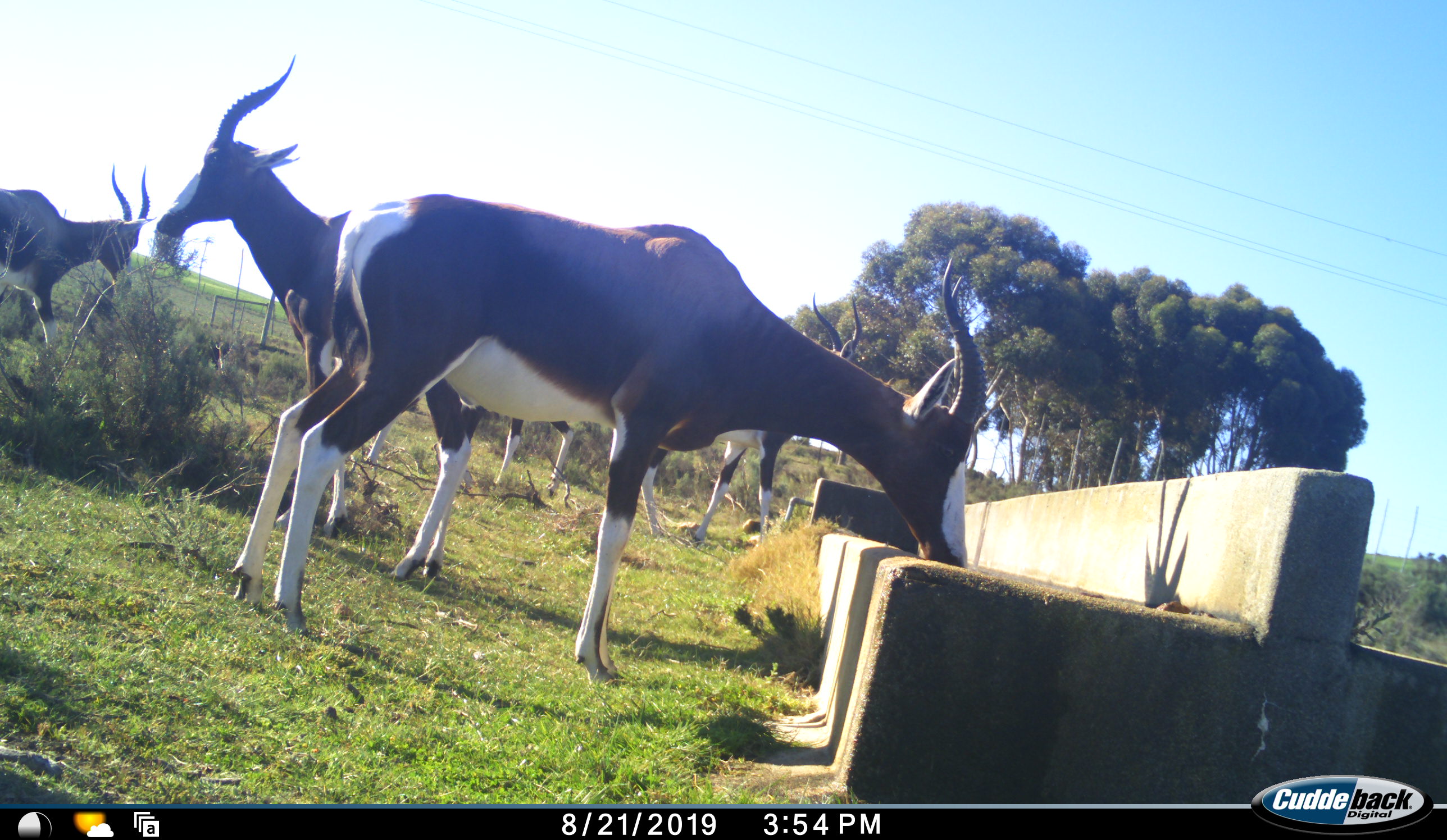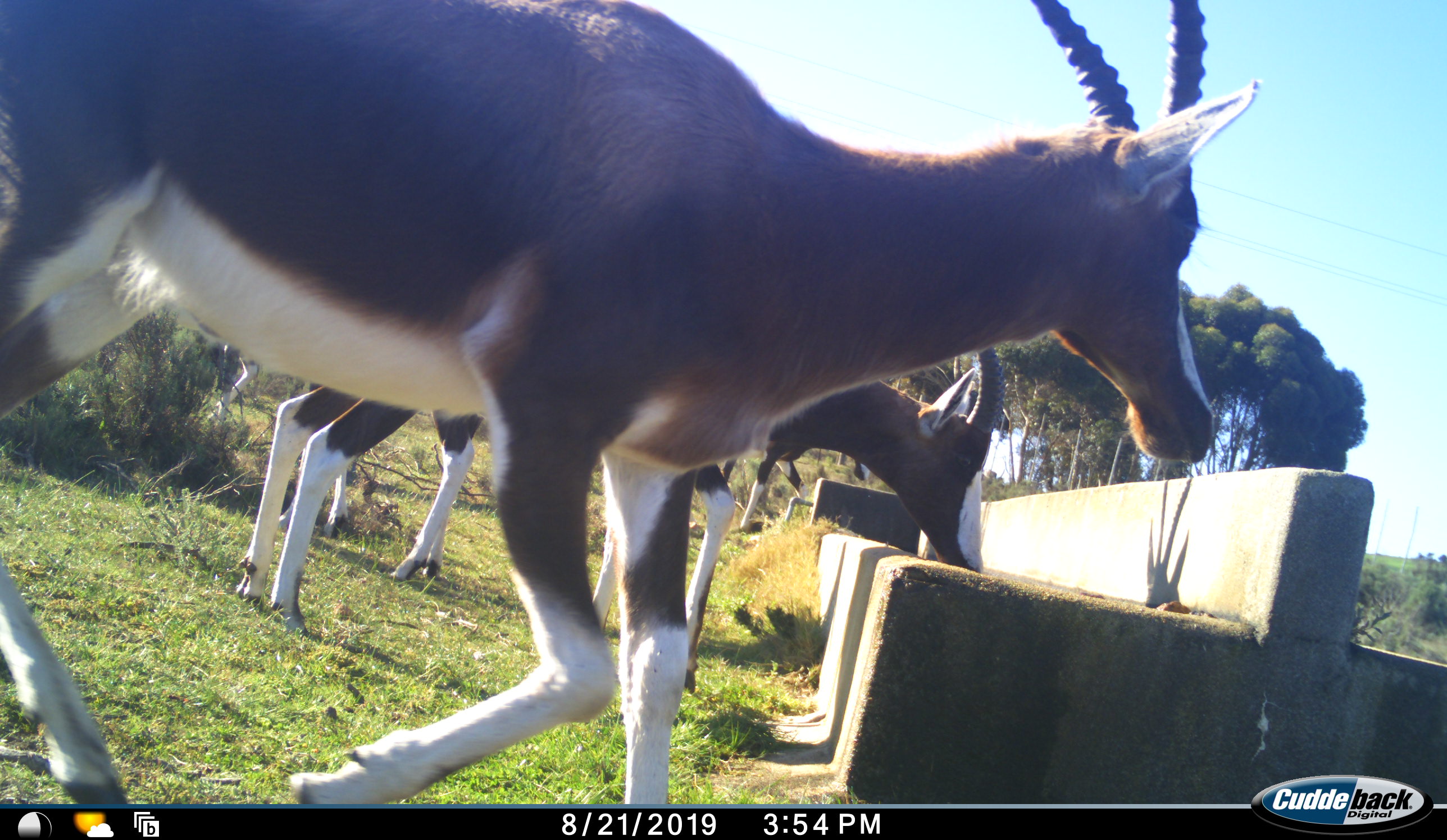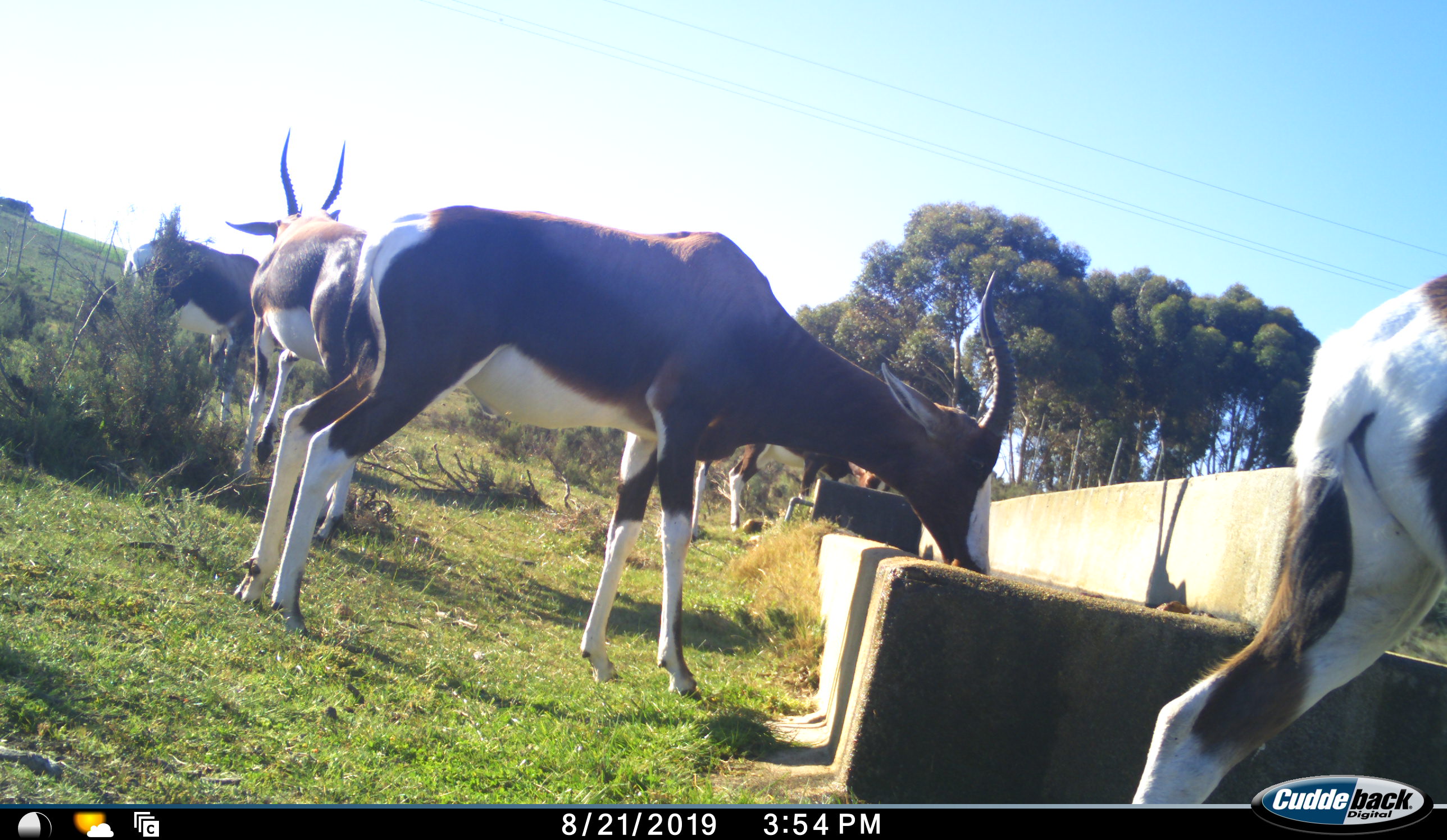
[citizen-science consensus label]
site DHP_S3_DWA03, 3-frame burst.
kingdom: Animalia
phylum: Chordata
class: Mammalia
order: Artiodactyla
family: Bovidae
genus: Damaliscus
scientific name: Damaliscus pygargus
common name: bontebok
Bontebok (Damaliscus pygargus), count 5. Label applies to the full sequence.